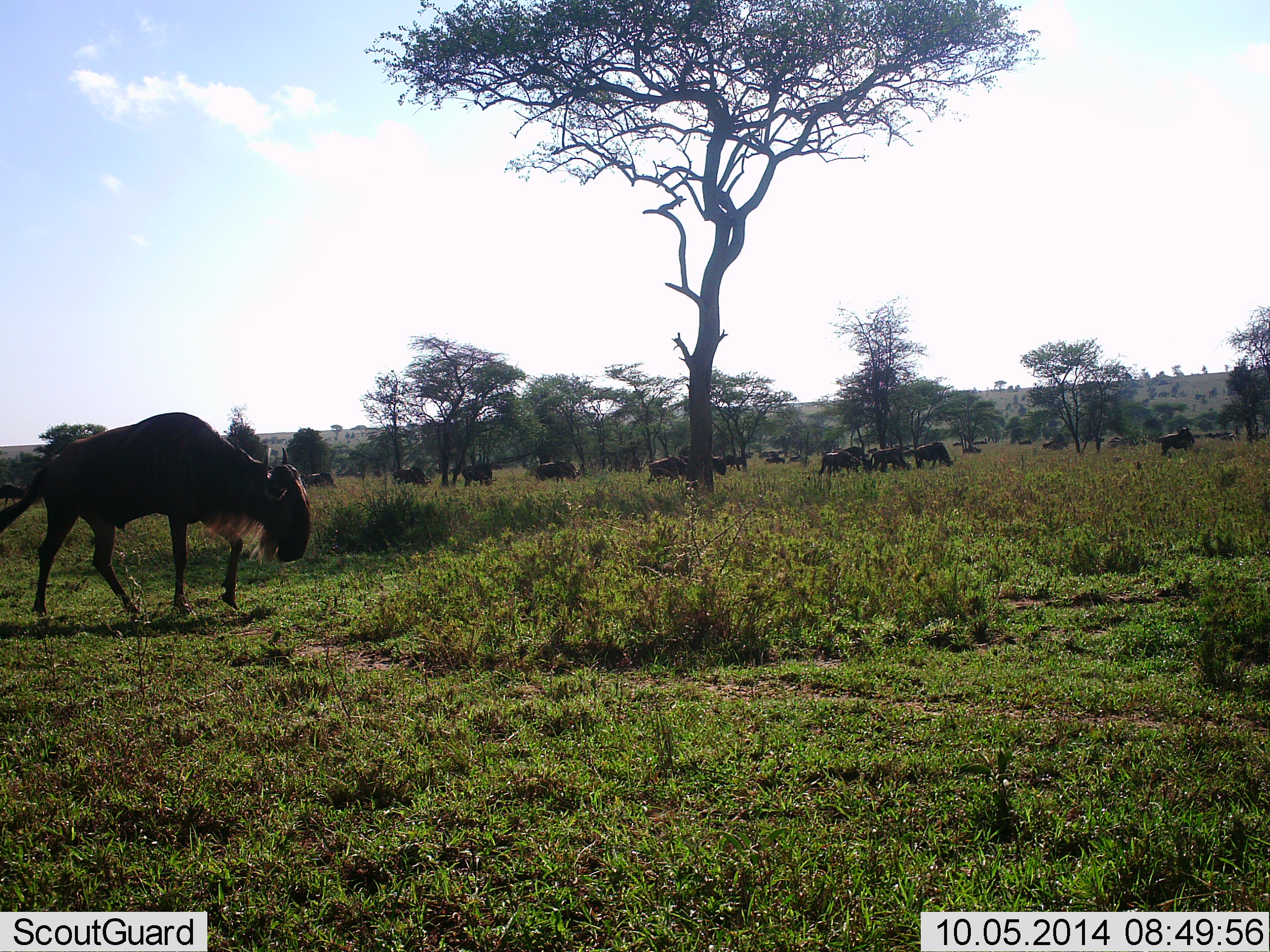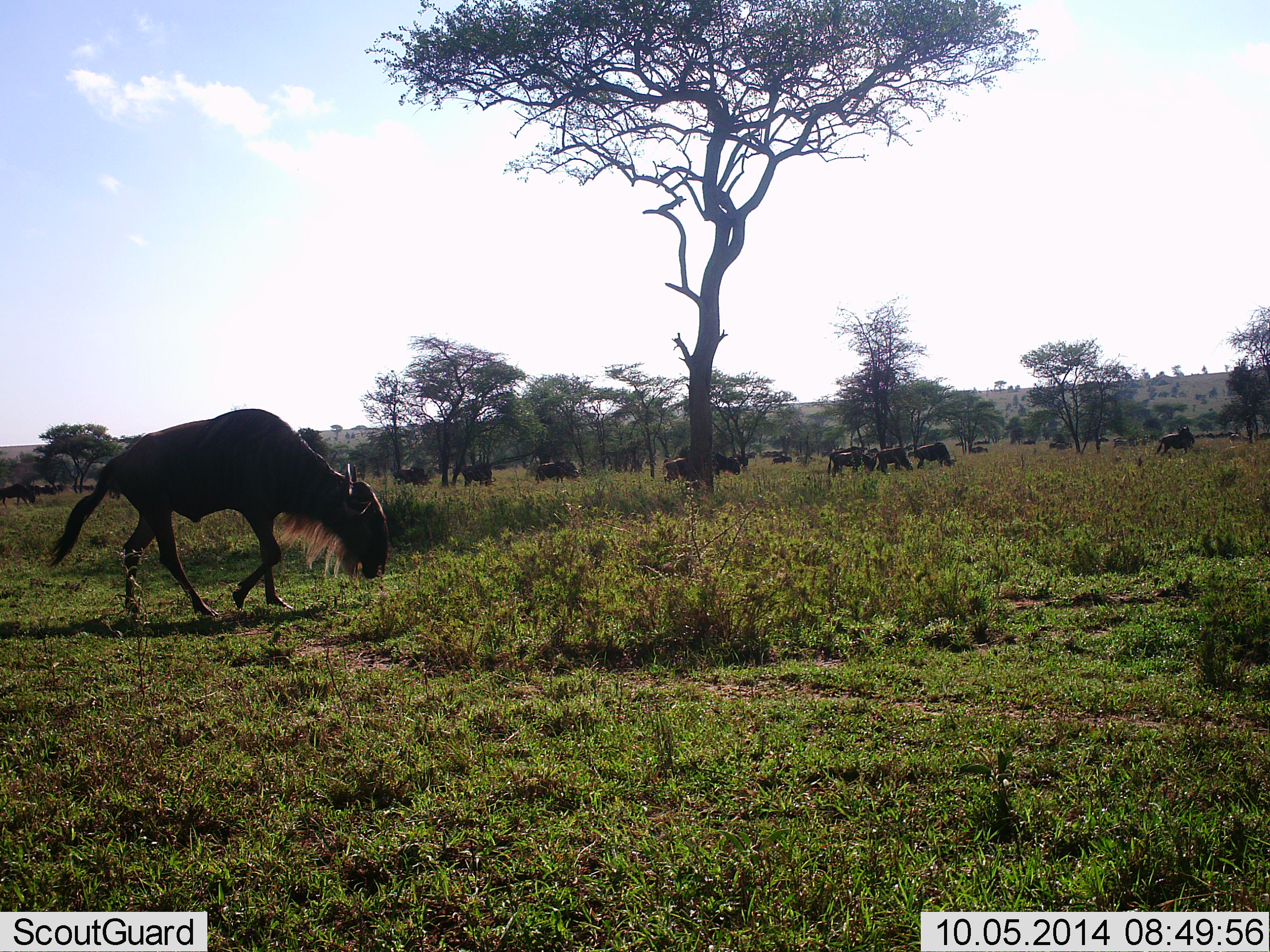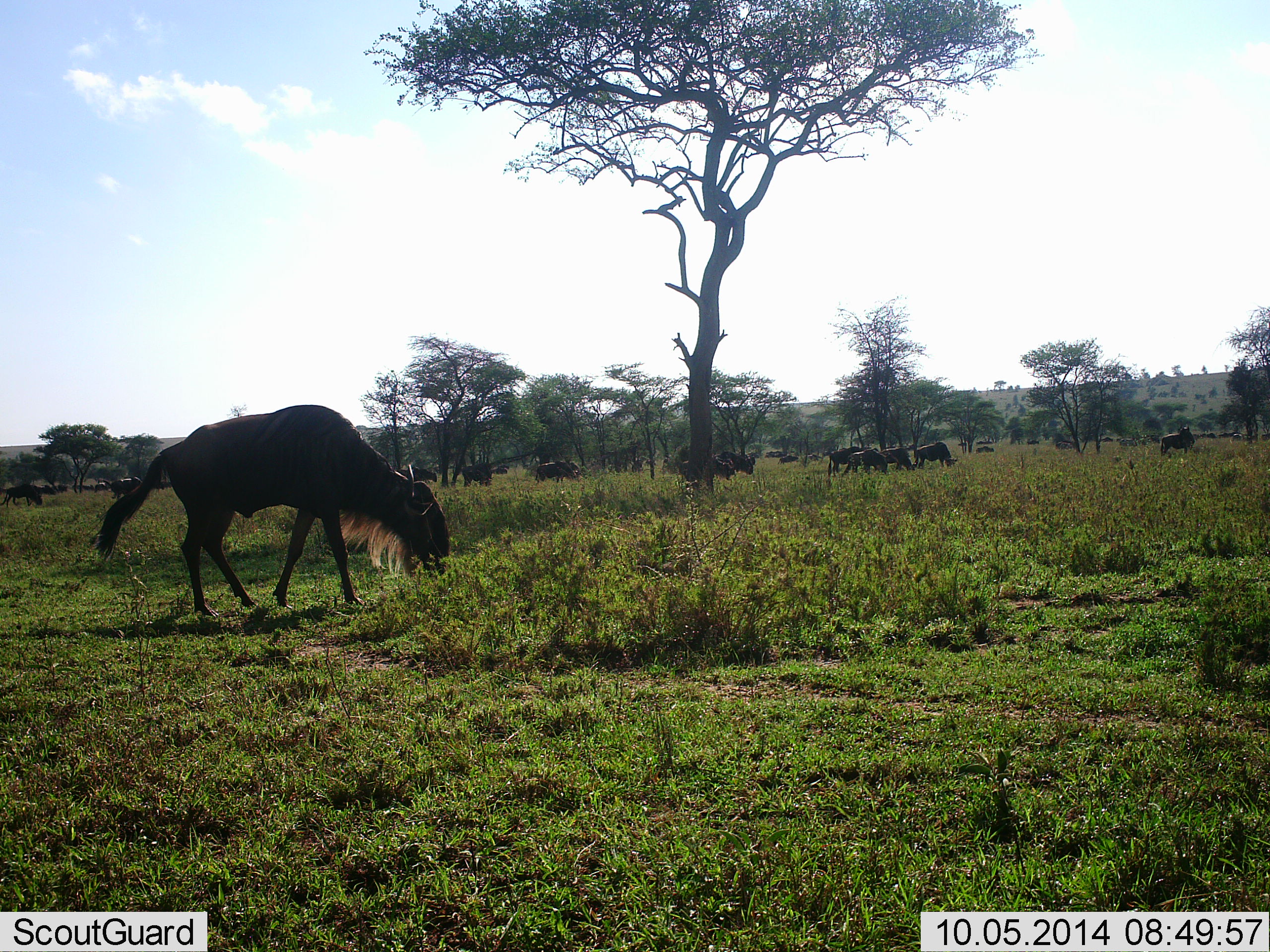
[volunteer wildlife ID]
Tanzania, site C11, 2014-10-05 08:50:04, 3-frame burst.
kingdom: Animalia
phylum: Chordata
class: Mammalia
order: Artiodactyla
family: Bovidae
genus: Connochaetes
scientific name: Connochaetes taurinus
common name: blue wildebeest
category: wildebeest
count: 11-50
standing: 20%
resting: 0%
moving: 90%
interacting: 10%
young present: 0%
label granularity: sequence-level